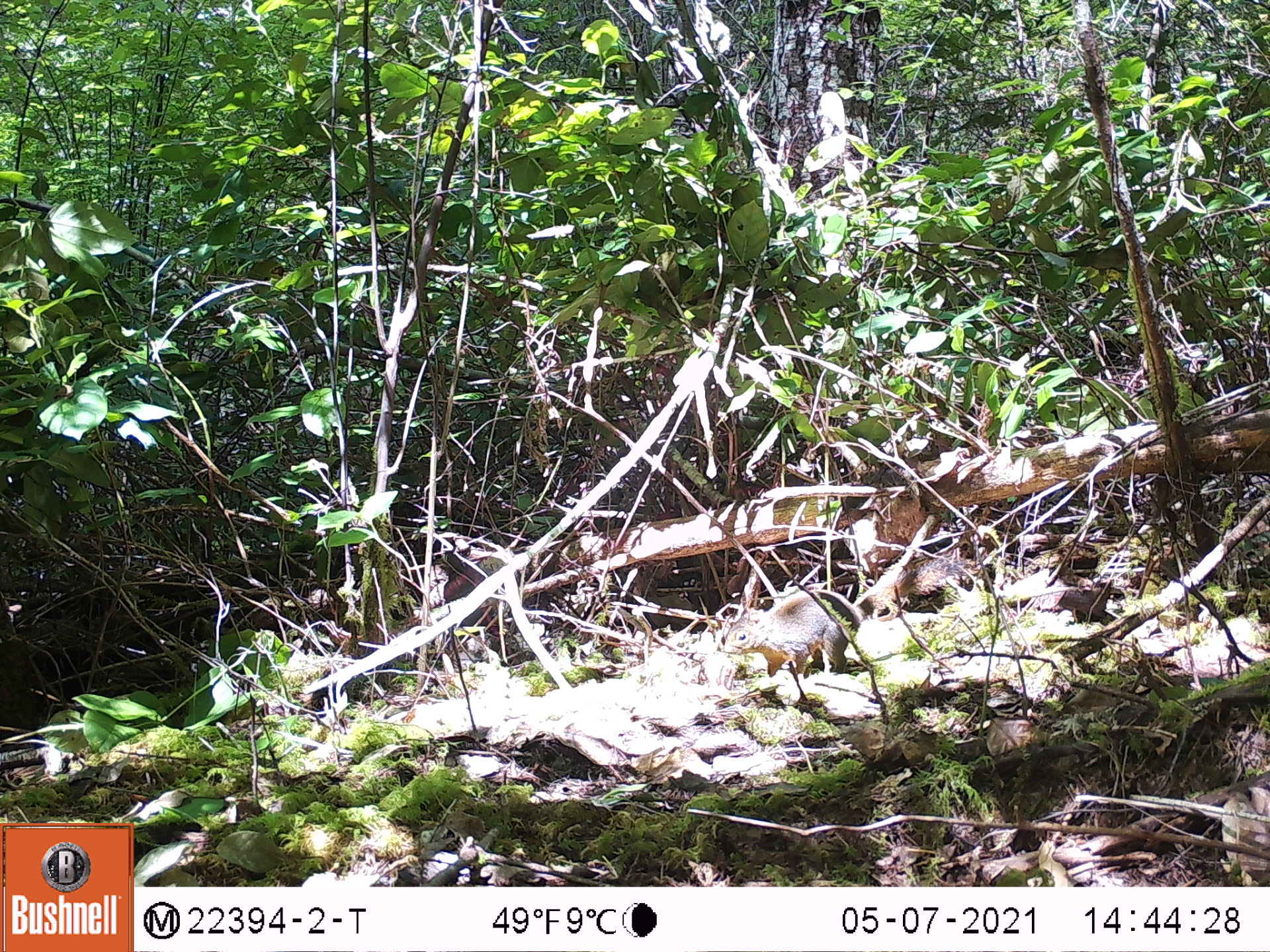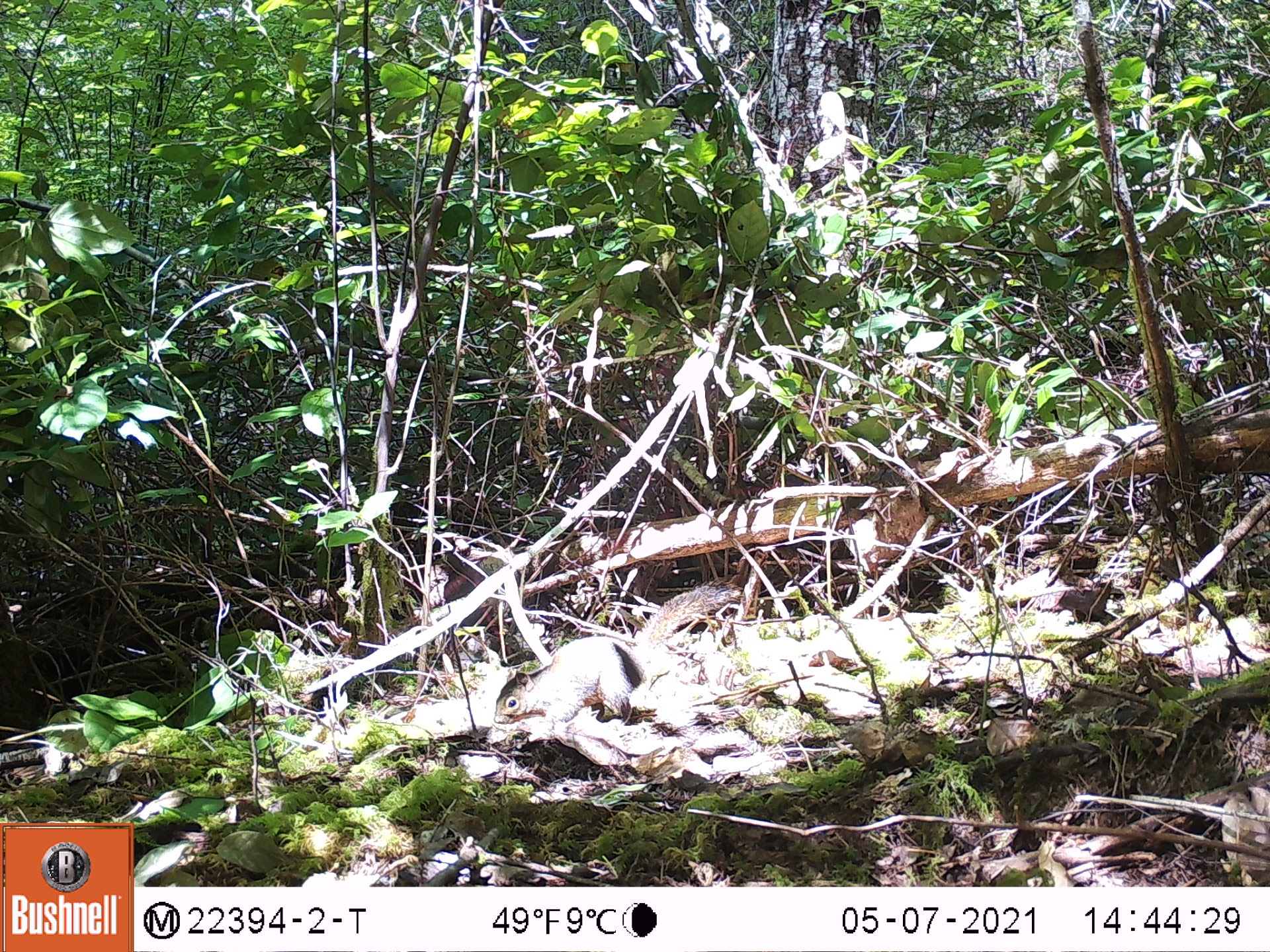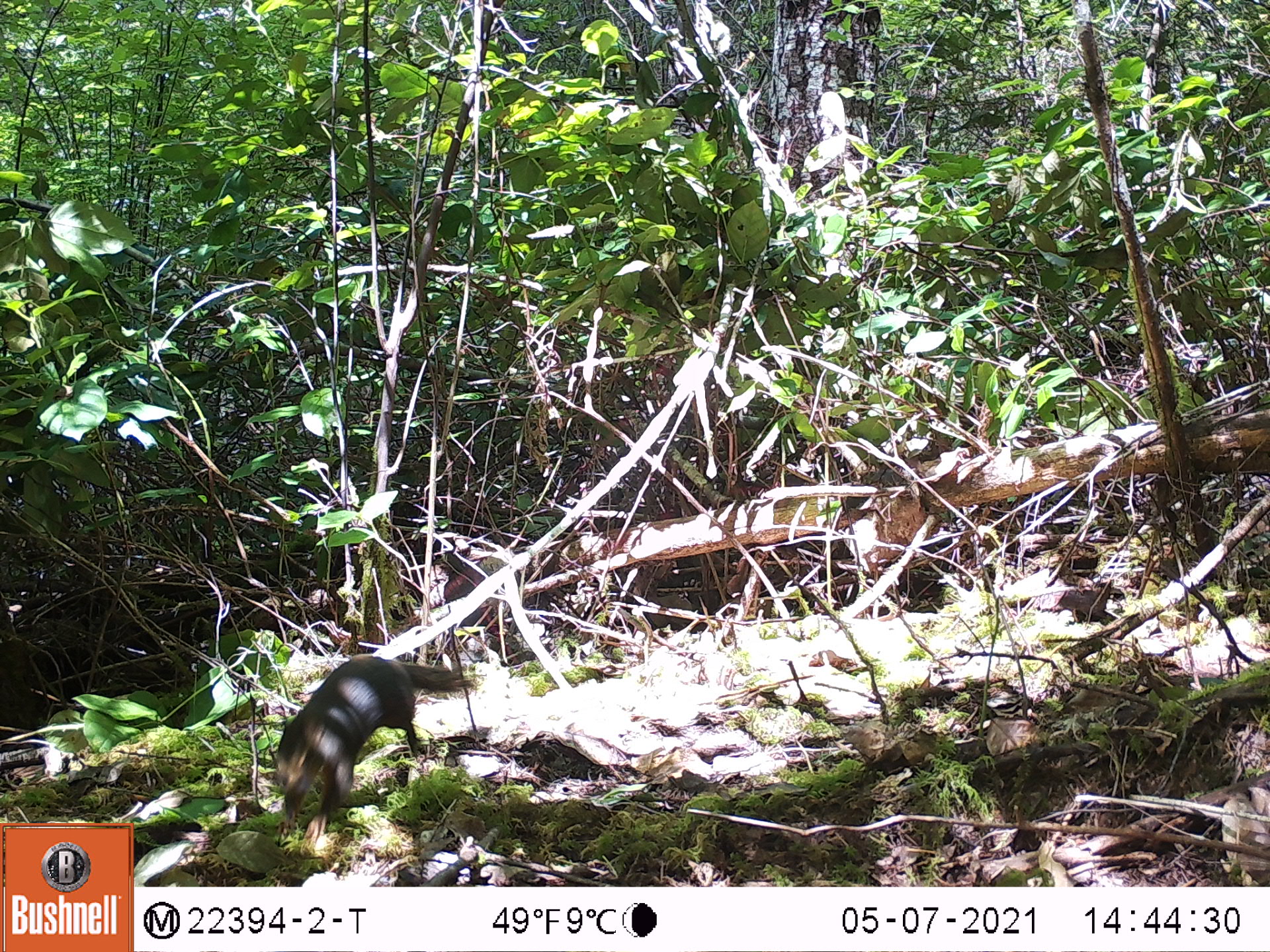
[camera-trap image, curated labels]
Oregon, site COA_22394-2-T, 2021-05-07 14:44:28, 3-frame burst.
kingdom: Animalia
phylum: Chordata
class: Mammalia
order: Rodentia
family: Sciuridae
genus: Tamiasciurus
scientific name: Tamiasciurus douglasii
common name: douglas squirrel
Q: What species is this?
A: Douglas squirrel (Tamiasciurus douglasii).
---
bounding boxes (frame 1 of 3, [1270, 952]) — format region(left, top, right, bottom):
douglas squirrel: region(686, 517, 1004, 719)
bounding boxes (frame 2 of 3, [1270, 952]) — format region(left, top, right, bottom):
douglas squirrel: region(460, 559, 771, 759)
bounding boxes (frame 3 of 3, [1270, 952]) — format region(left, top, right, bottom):
douglas squirrel: region(243, 623, 509, 854)